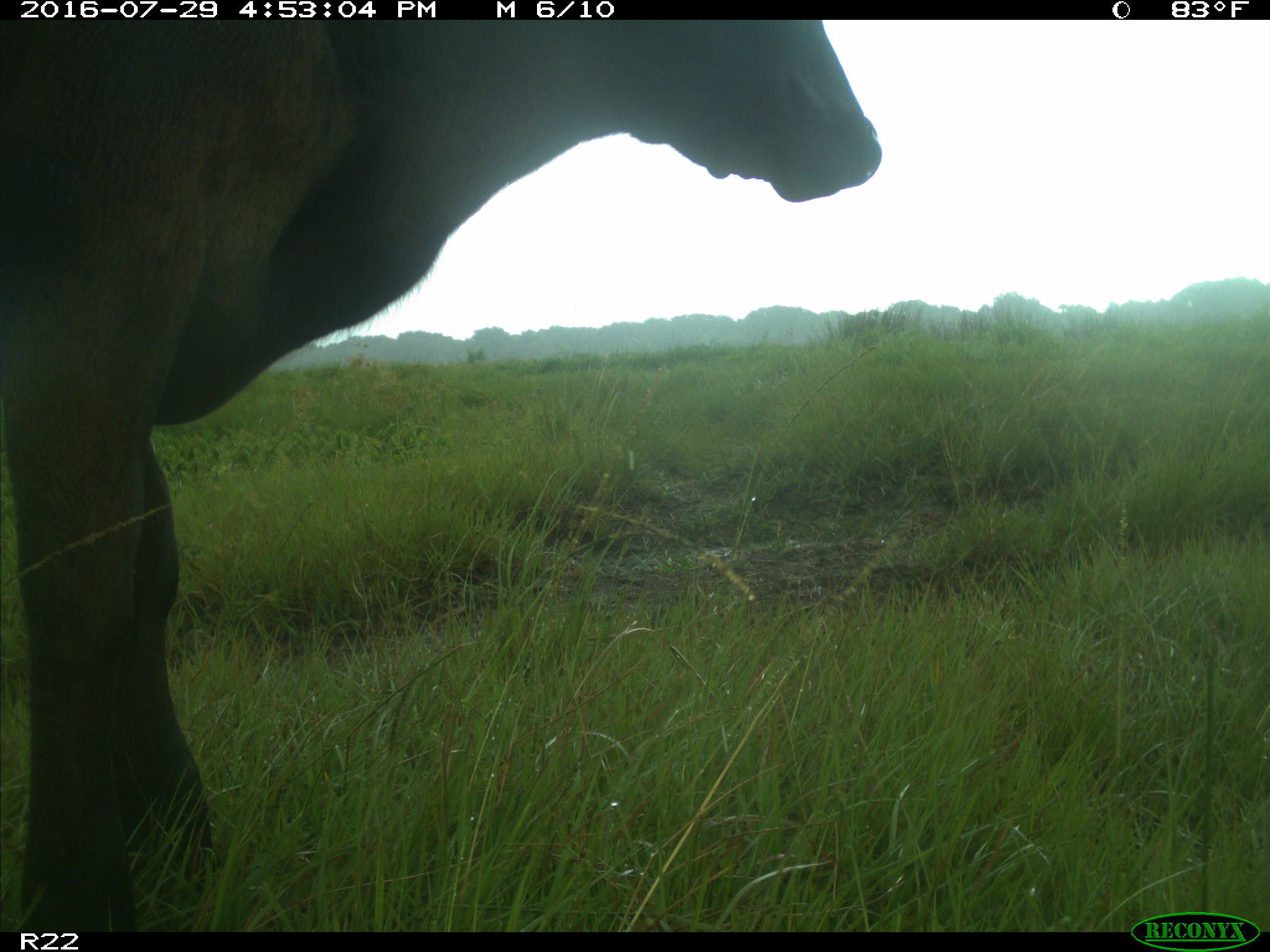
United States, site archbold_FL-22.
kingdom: Animalia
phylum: Chordata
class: Mammalia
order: Artiodactyla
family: Bovidae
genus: Bos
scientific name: Bos taurus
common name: domestic cow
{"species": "Bos taurus (domestic cow)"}